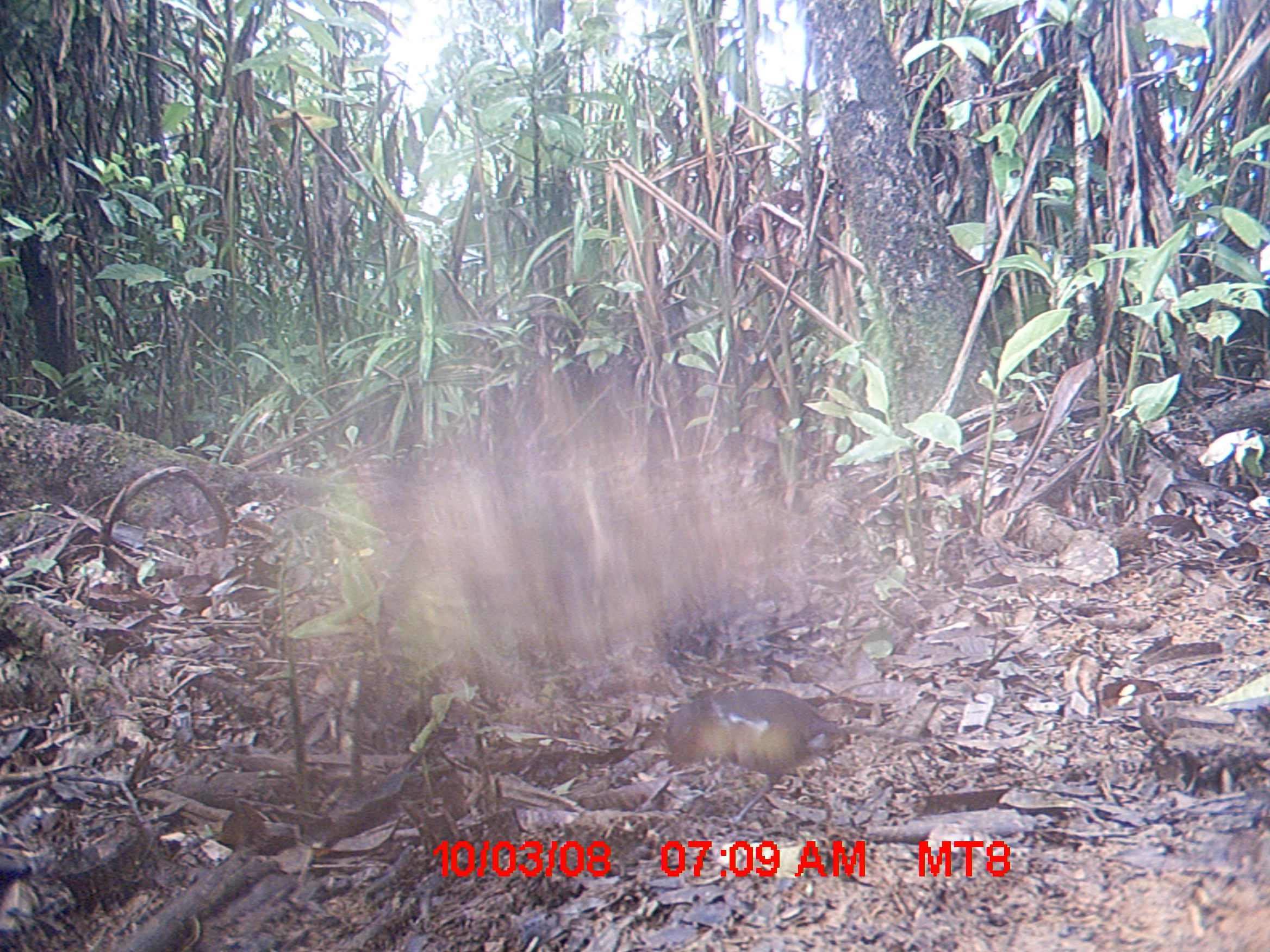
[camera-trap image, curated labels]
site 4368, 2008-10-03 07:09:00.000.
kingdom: Animalia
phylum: Chordata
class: Aves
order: Passeriformes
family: Muscicapidae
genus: Copsychus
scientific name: Copsychus albospecularis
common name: madagascar magpie-robin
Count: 1.